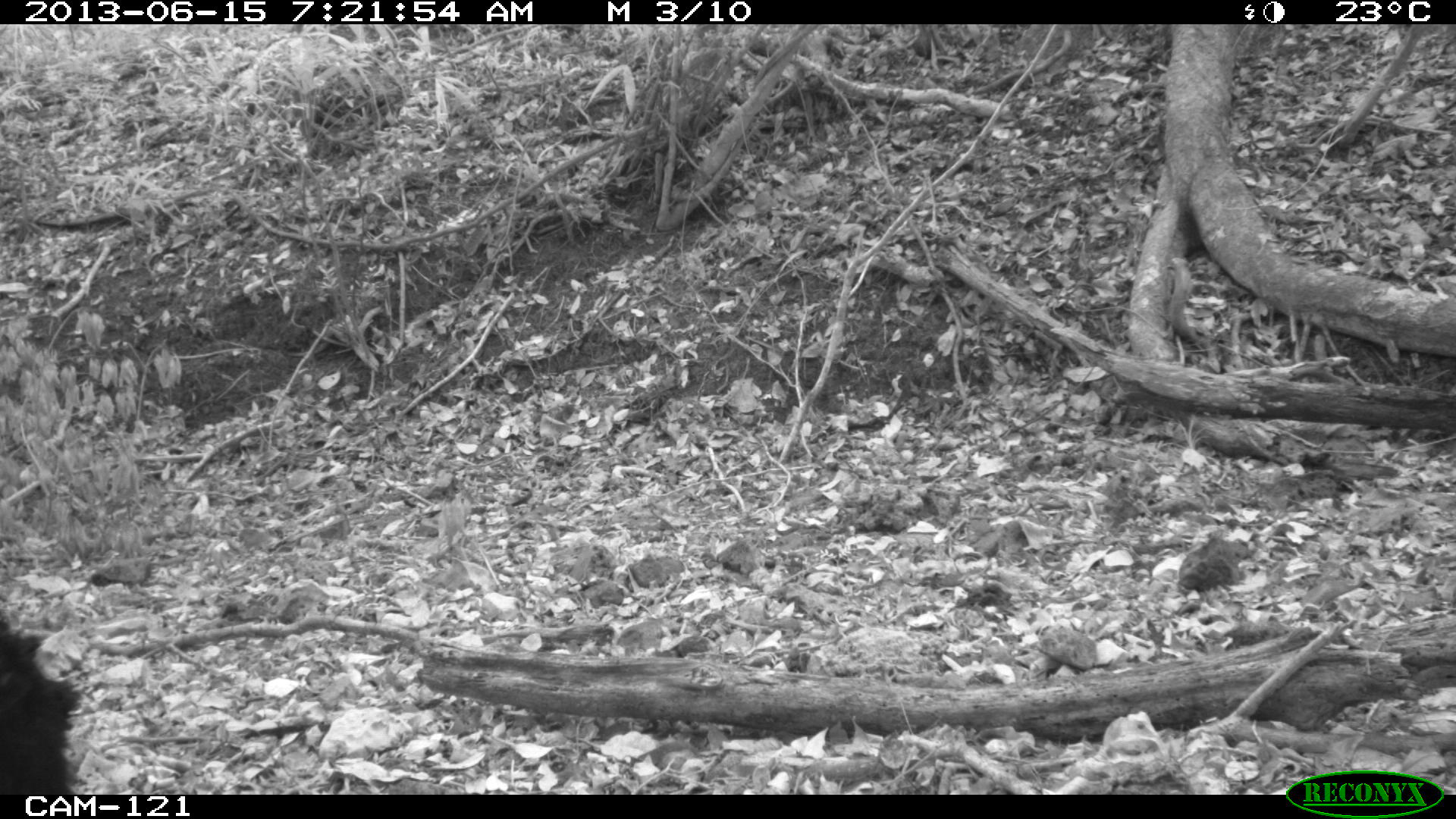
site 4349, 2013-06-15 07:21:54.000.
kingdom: Animalia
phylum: Chordata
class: Aves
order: Galliformes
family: Cracidae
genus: Crax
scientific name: Crax rubra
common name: great curassow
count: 1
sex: male